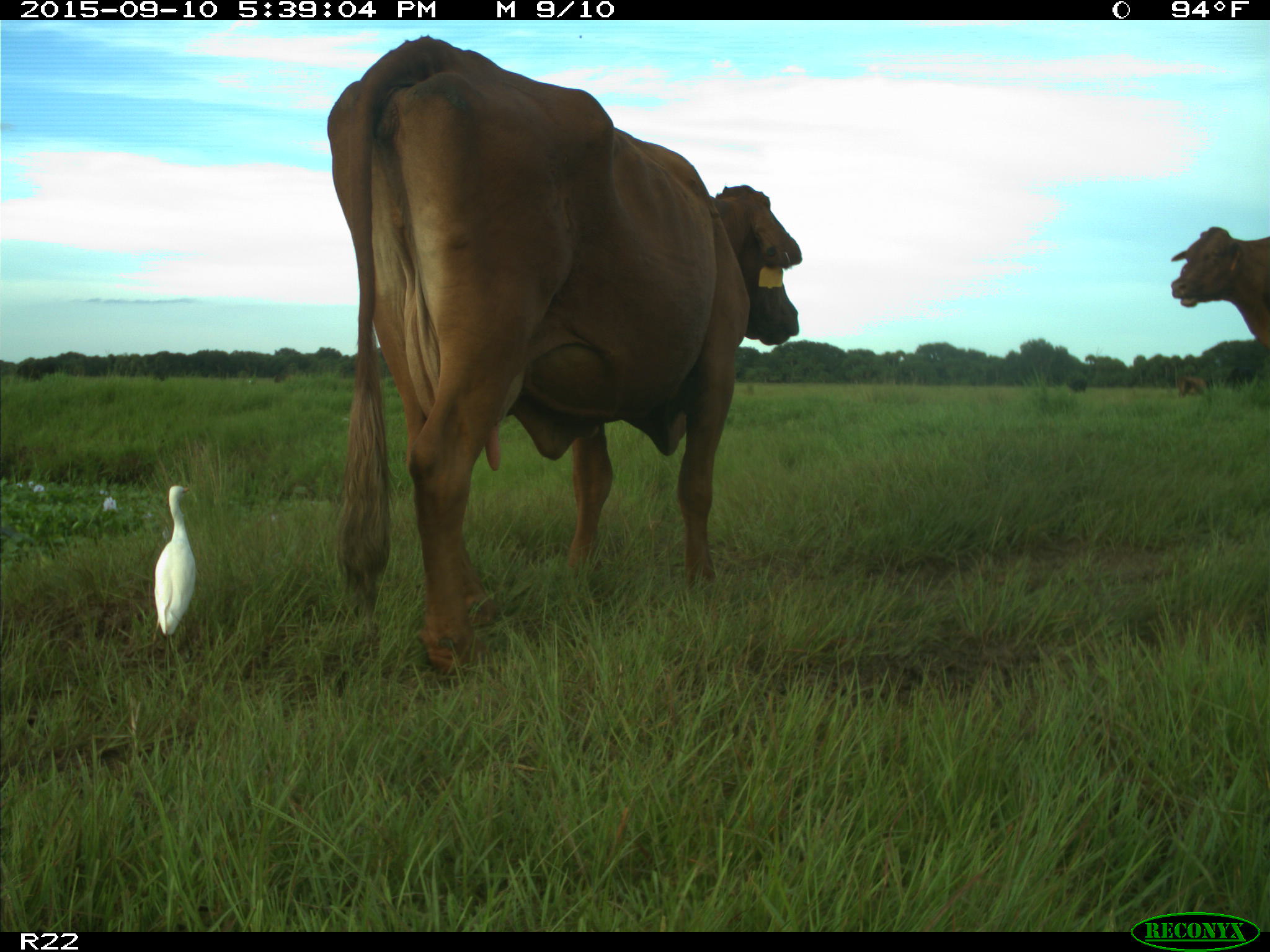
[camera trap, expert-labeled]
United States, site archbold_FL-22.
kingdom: Animalia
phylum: Chordata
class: Mammalia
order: Artiodactyla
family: Bovidae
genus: Bos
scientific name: Bos taurus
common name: domestic cow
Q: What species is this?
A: Bos taurus (domestic cow).